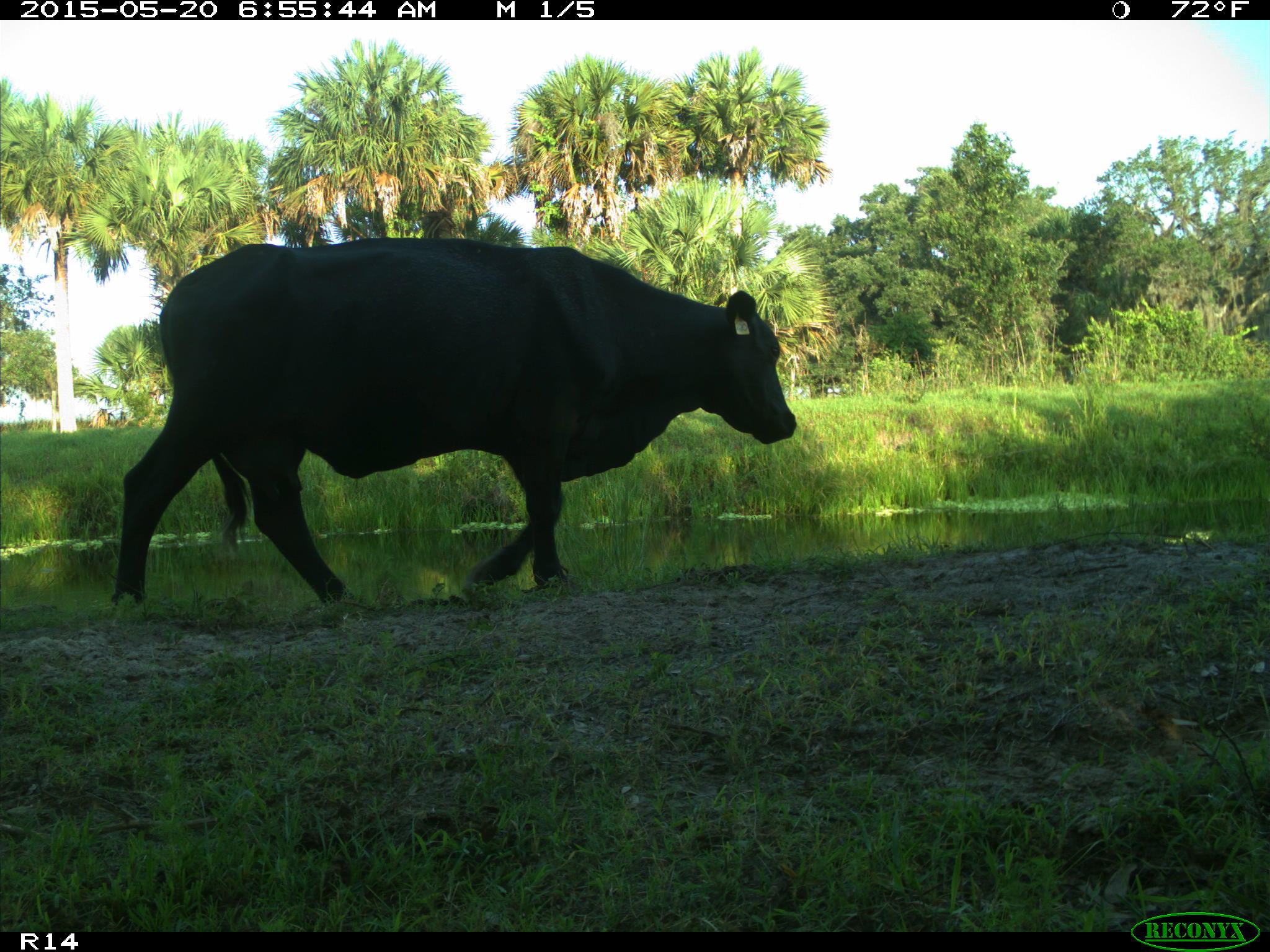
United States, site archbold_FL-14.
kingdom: Animalia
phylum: Chordata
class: Mammalia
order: Artiodactyla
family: Bovidae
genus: Bos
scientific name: Bos taurus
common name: domestic cow